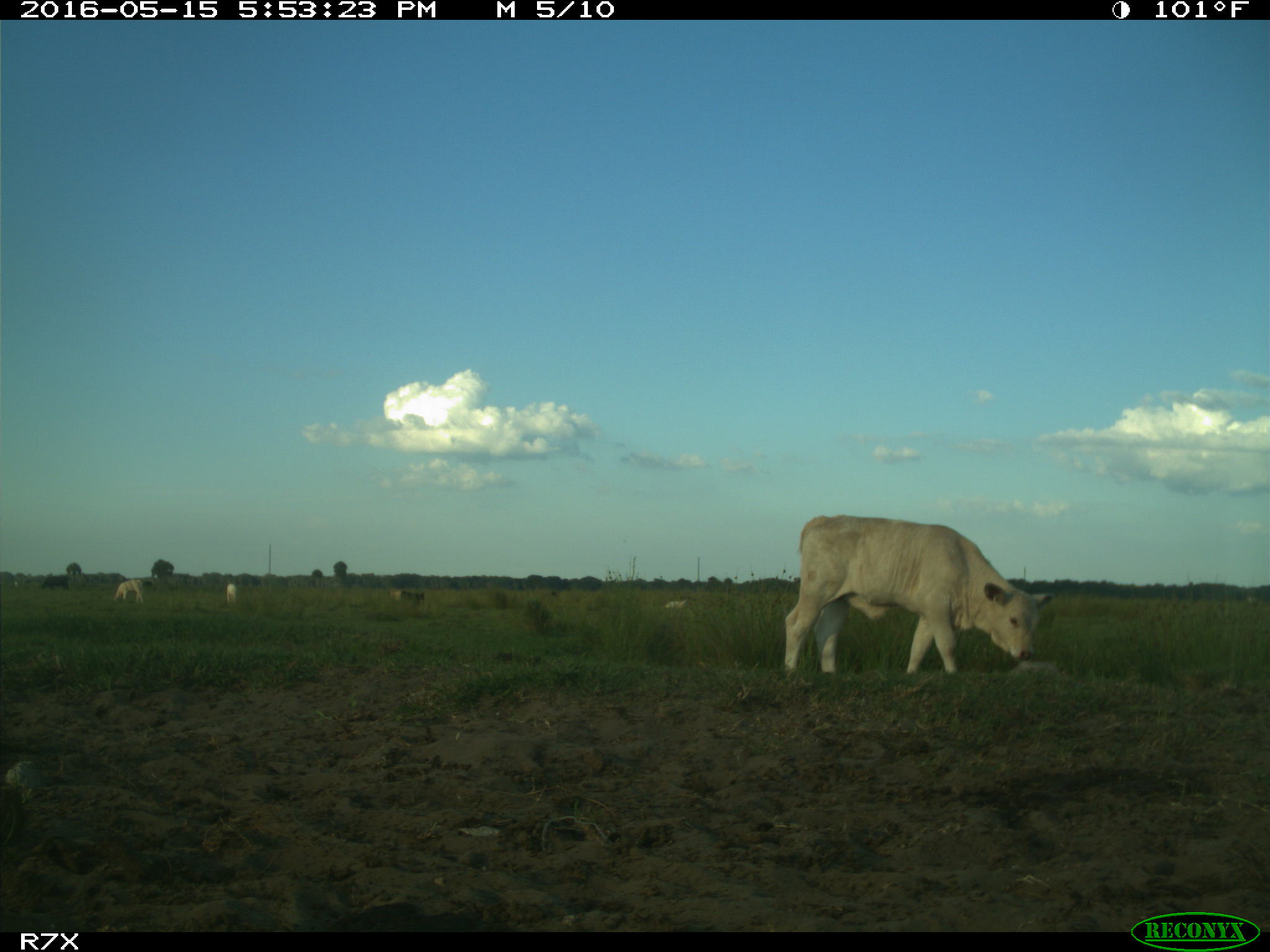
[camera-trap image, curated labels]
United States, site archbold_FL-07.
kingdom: Animalia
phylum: Chordata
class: Mammalia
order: Artiodactyla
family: Bovidae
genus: Bos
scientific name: Bos taurus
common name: domestic cow